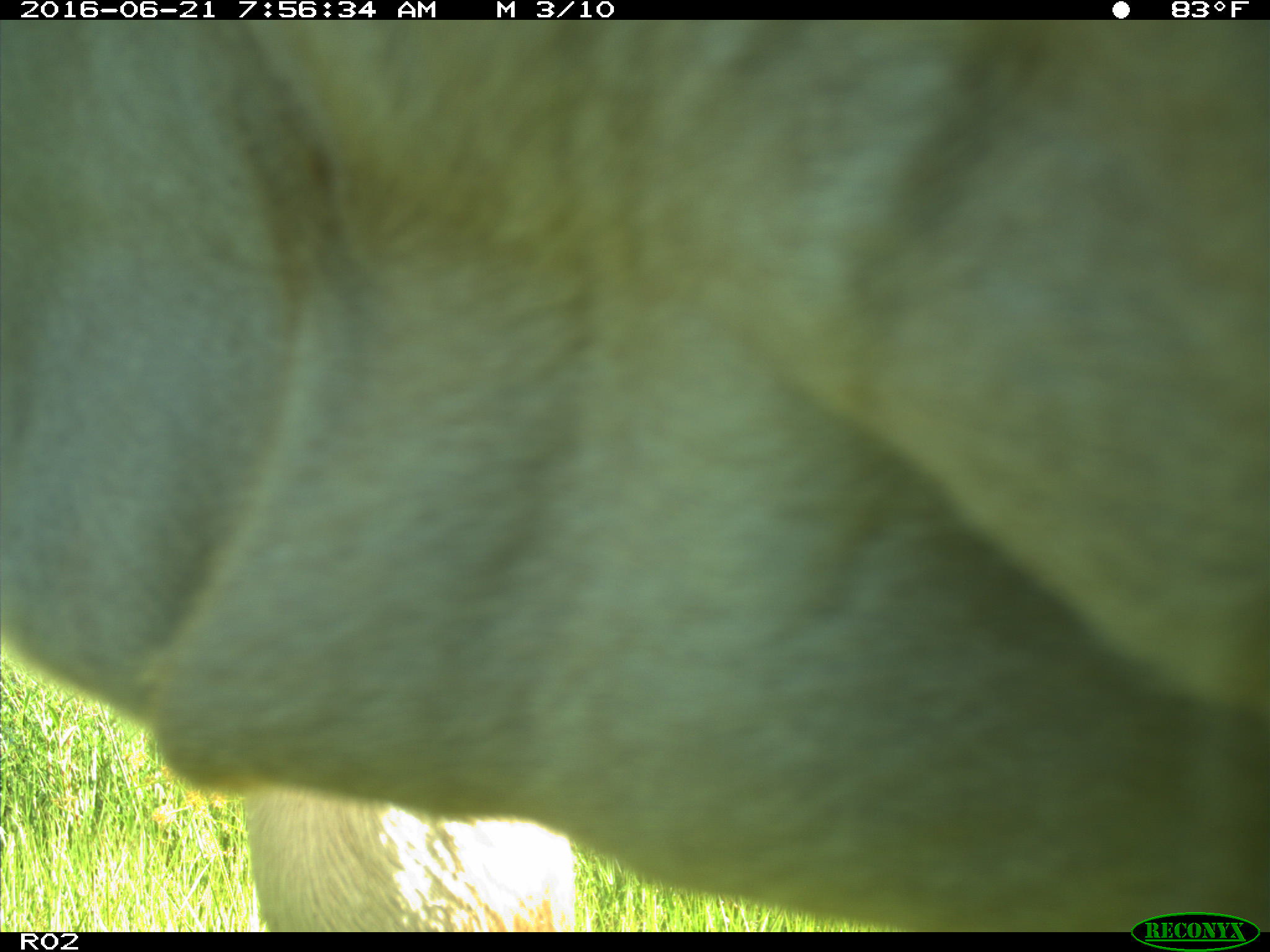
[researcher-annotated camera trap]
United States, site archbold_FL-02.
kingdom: Animalia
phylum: Chordata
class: Mammalia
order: Artiodactyla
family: Bovidae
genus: Bos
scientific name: Bos taurus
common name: domestic cow